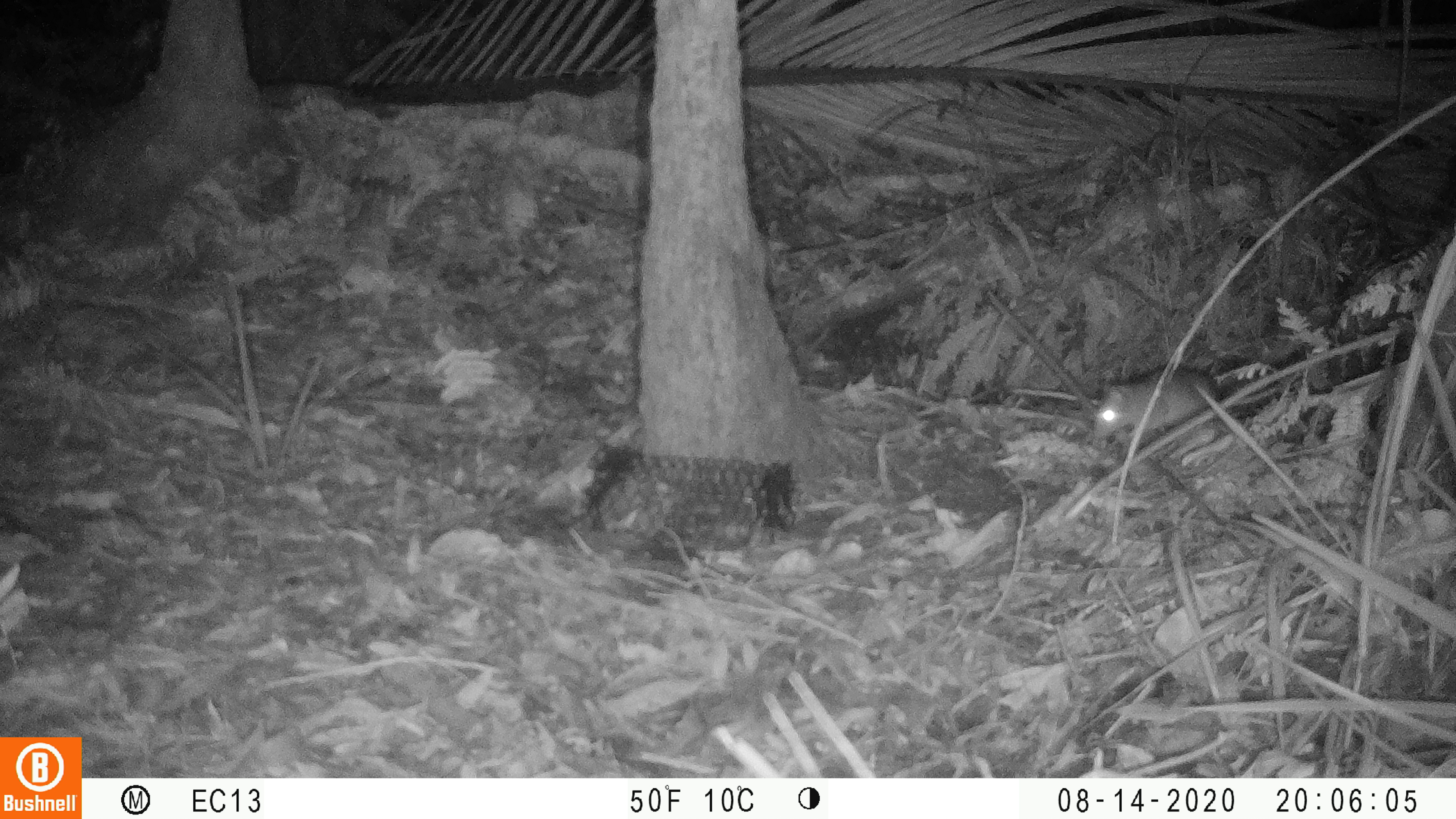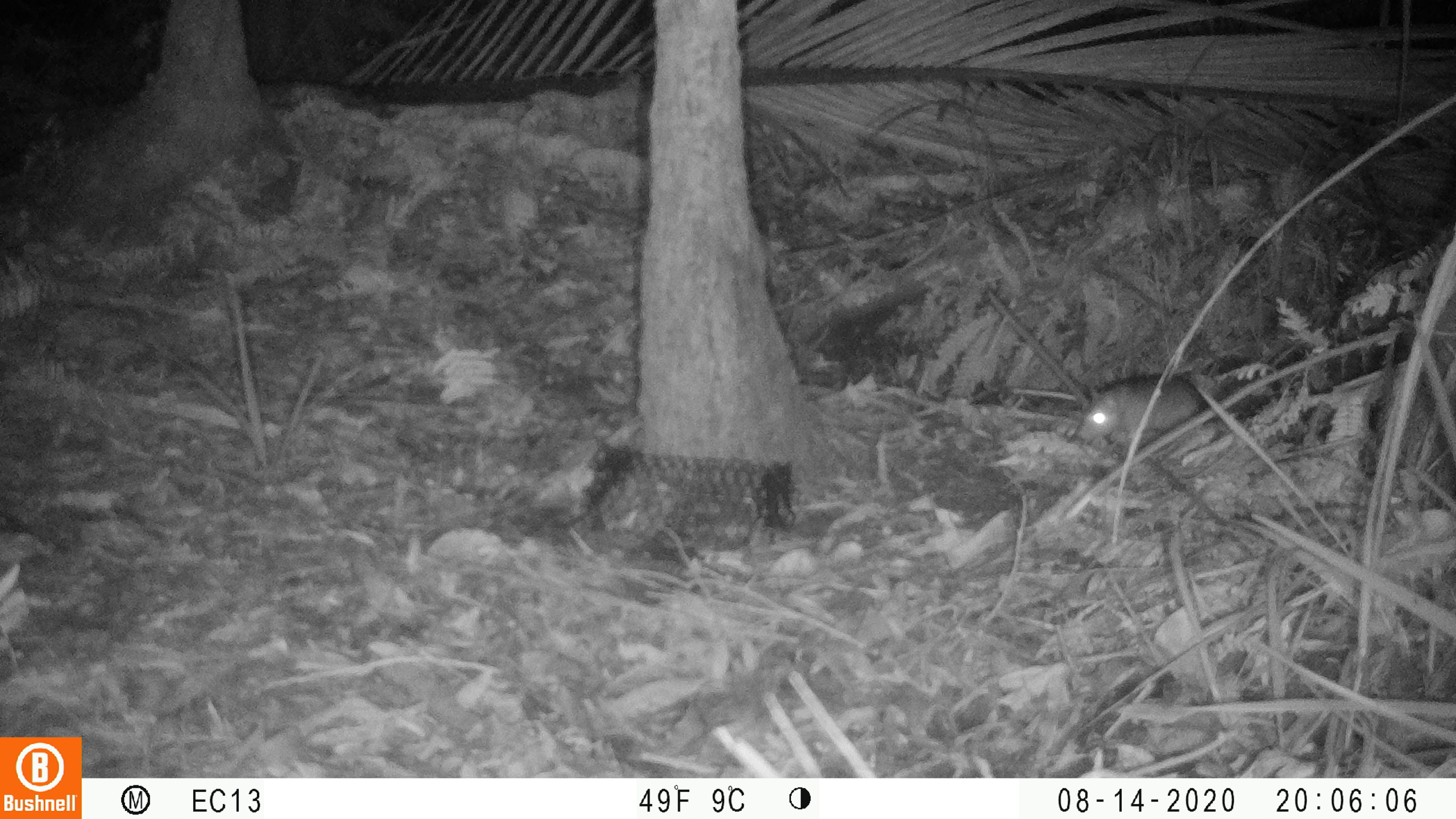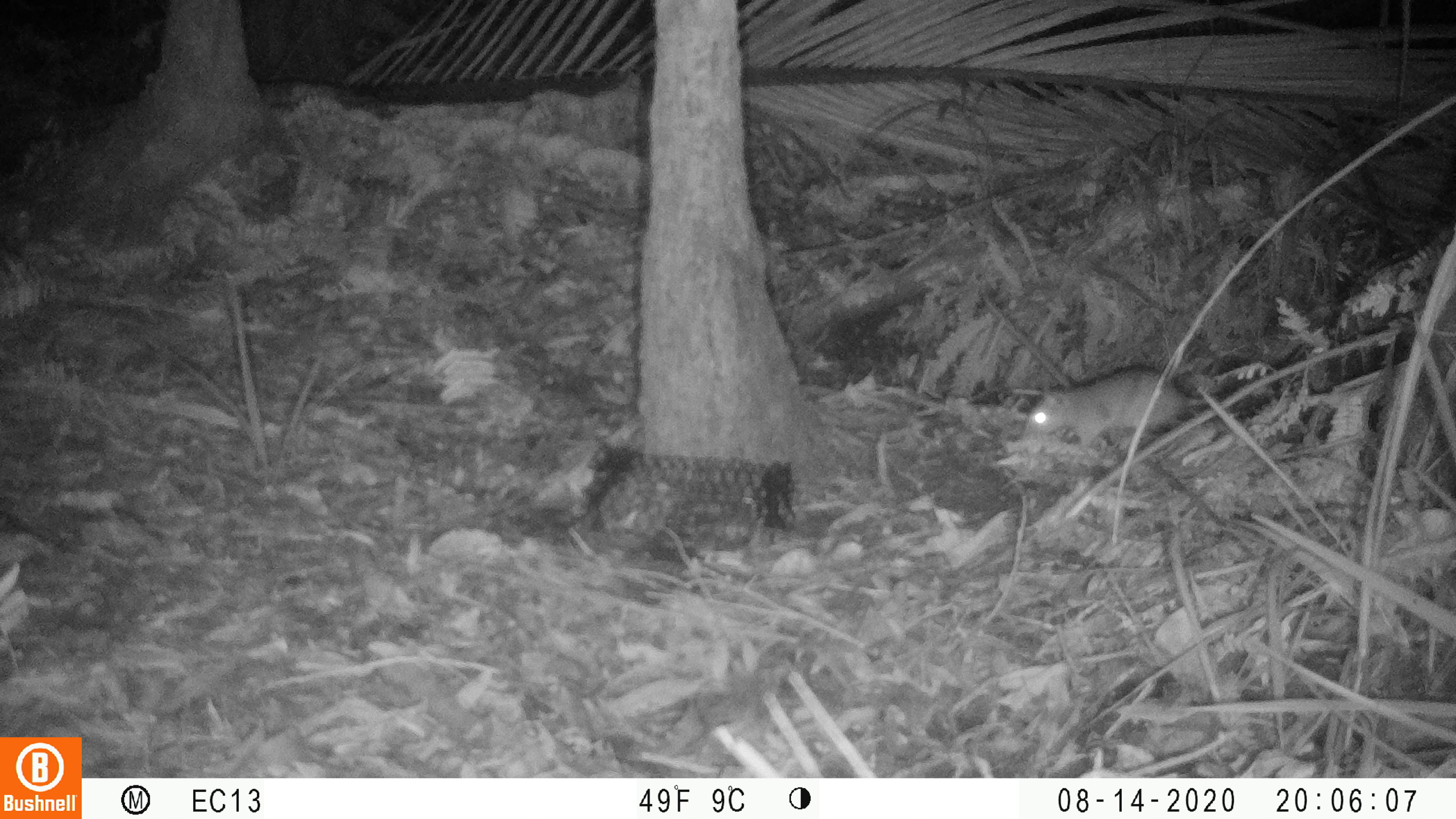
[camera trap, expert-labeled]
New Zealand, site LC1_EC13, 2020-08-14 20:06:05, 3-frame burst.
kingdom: Animalia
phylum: Chordata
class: Mammalia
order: Rodentia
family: Muridae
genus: Rattus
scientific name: Rattus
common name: rat